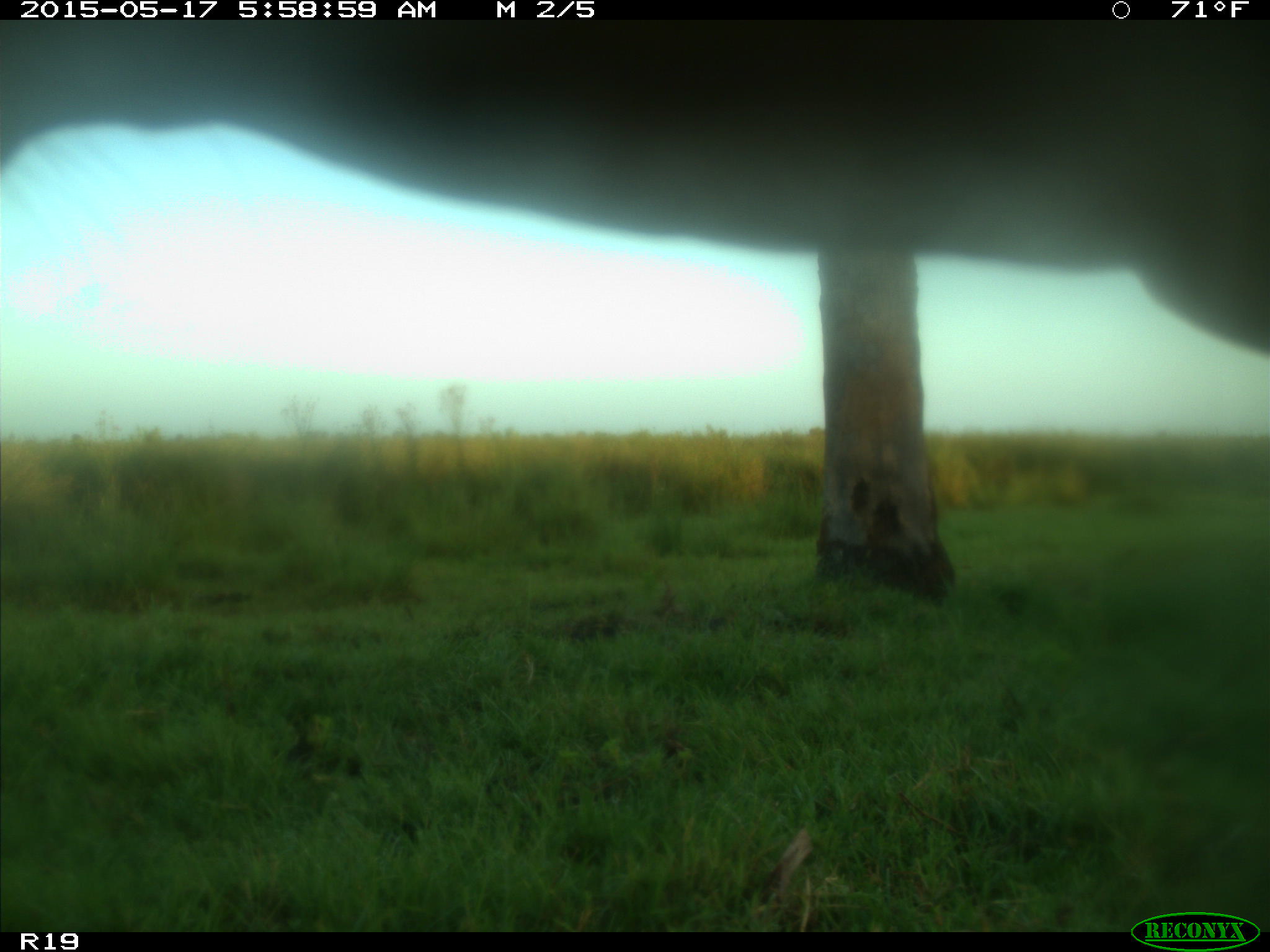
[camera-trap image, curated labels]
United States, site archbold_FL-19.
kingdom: Animalia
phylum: Chordata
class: Mammalia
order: Artiodactyla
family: Bovidae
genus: Bos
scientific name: Bos taurus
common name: domestic cow